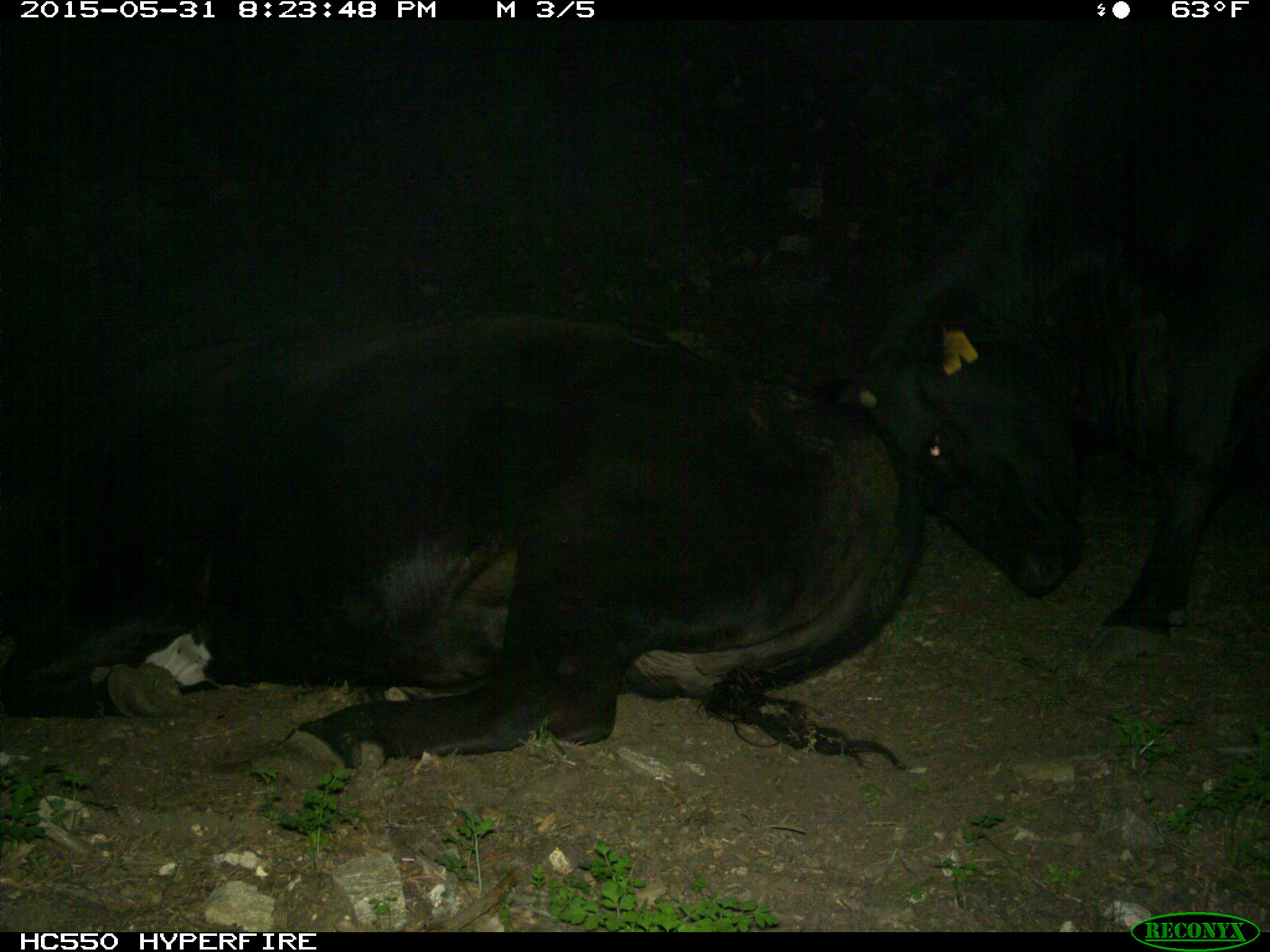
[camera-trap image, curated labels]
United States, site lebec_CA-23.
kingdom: Animalia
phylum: Chordata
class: Mammalia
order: Artiodactyla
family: Bovidae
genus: Bos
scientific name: Bos taurus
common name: domestic cow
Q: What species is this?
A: Bos taurus (domestic cow).